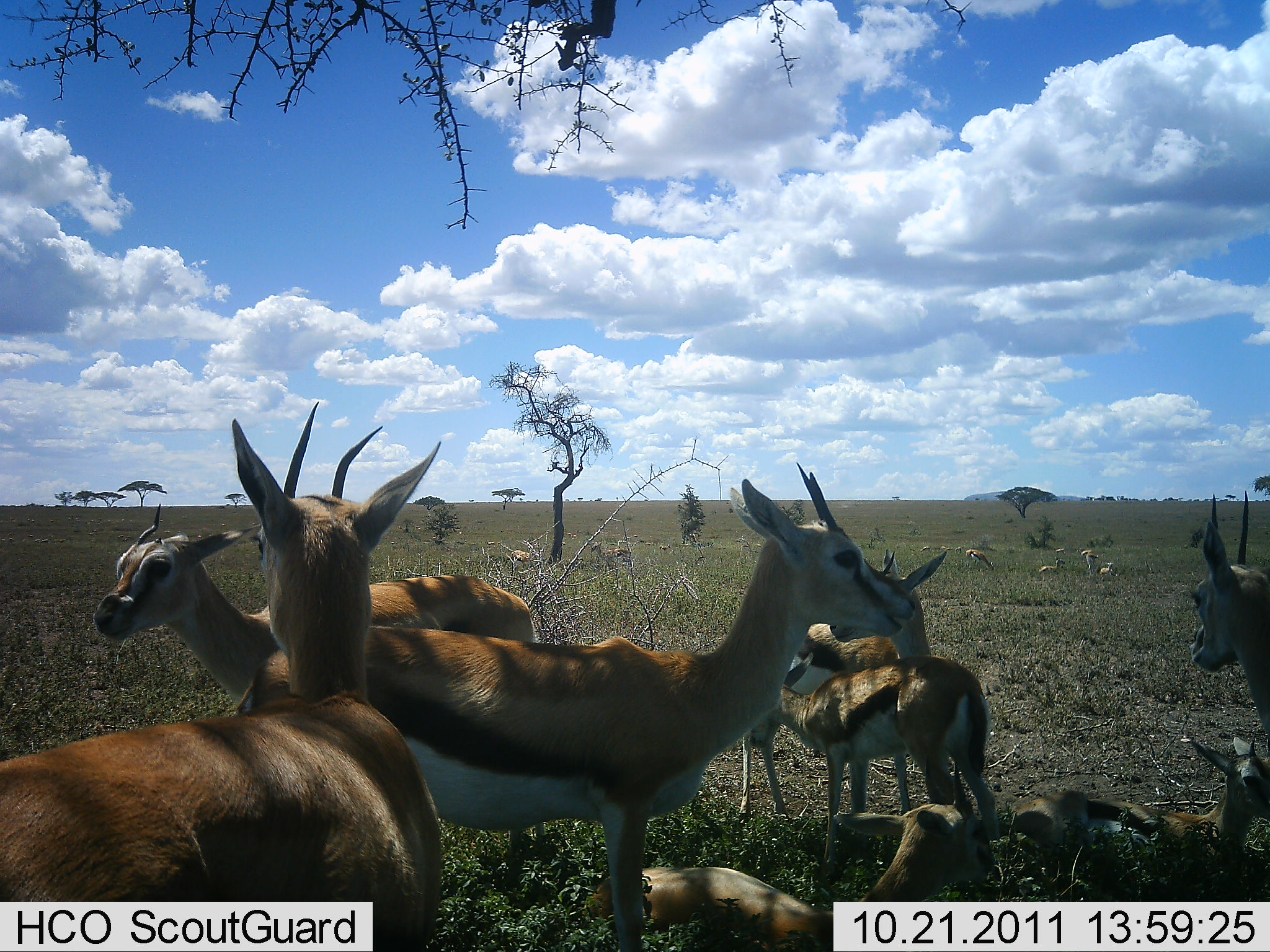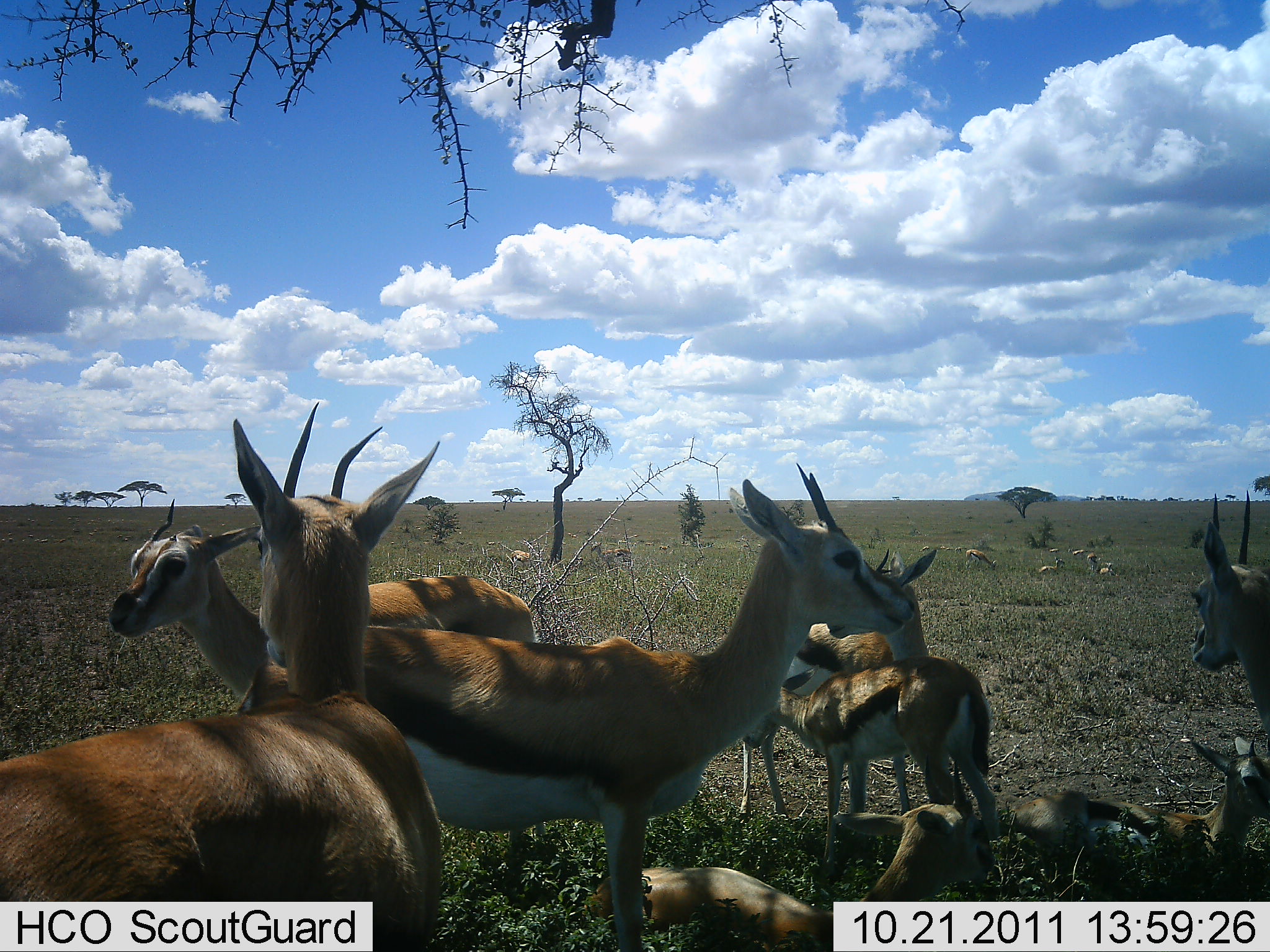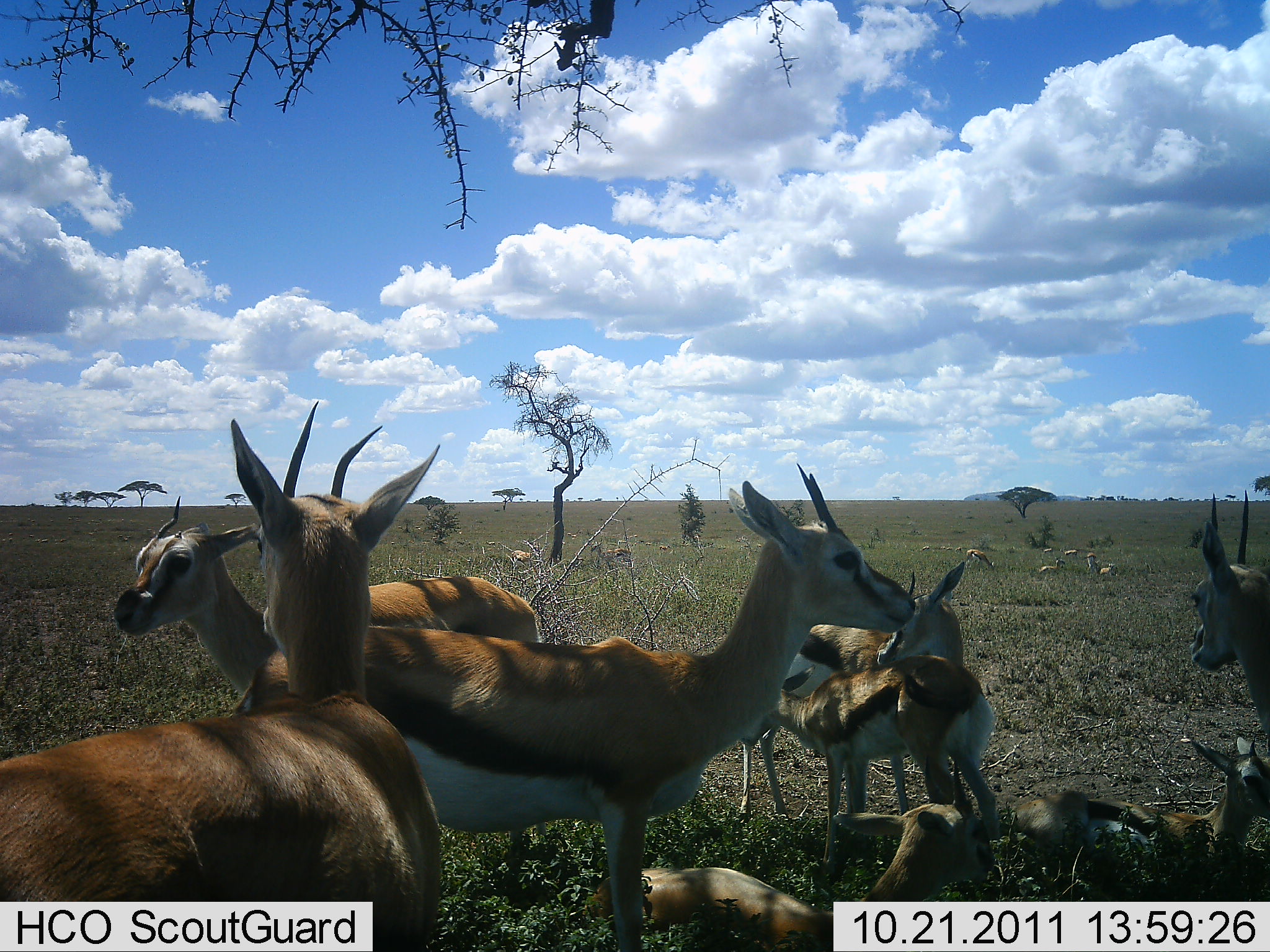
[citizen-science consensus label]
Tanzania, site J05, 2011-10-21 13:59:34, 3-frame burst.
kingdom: Animalia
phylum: Chordata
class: Mammalia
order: Artiodactyla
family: Bovidae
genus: Eudorcas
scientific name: Eudorcas thomsonii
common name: thomson's gazelle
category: gazellethomsons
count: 11-50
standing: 75%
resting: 83%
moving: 8%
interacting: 8%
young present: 75%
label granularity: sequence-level